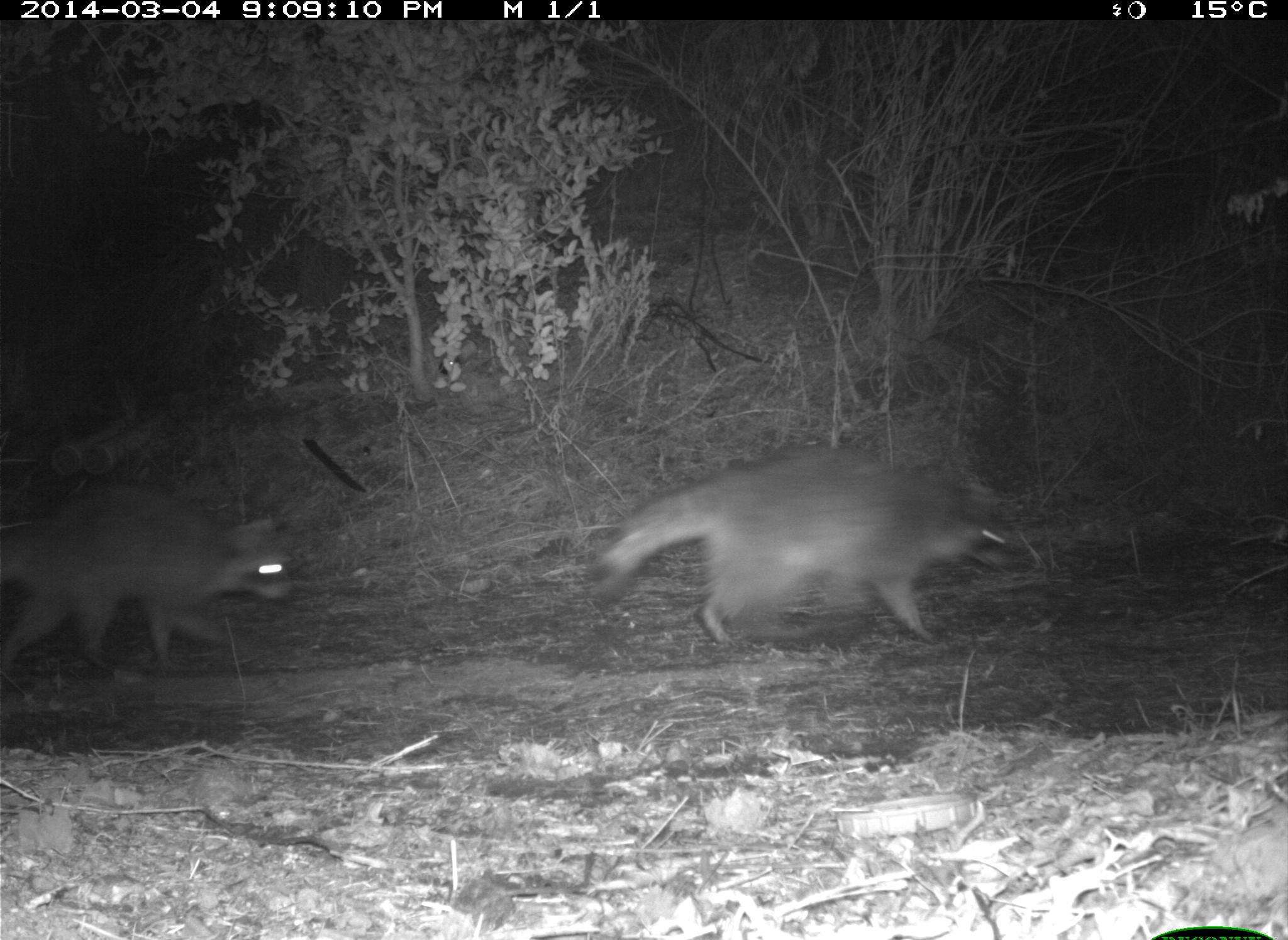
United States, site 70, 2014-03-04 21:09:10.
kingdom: Animalia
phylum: Chordata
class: Mammalia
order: Carnivora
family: Procyonidae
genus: Procyon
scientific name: Procyon lotor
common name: raccoon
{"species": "raccoon (Procyon lotor)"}